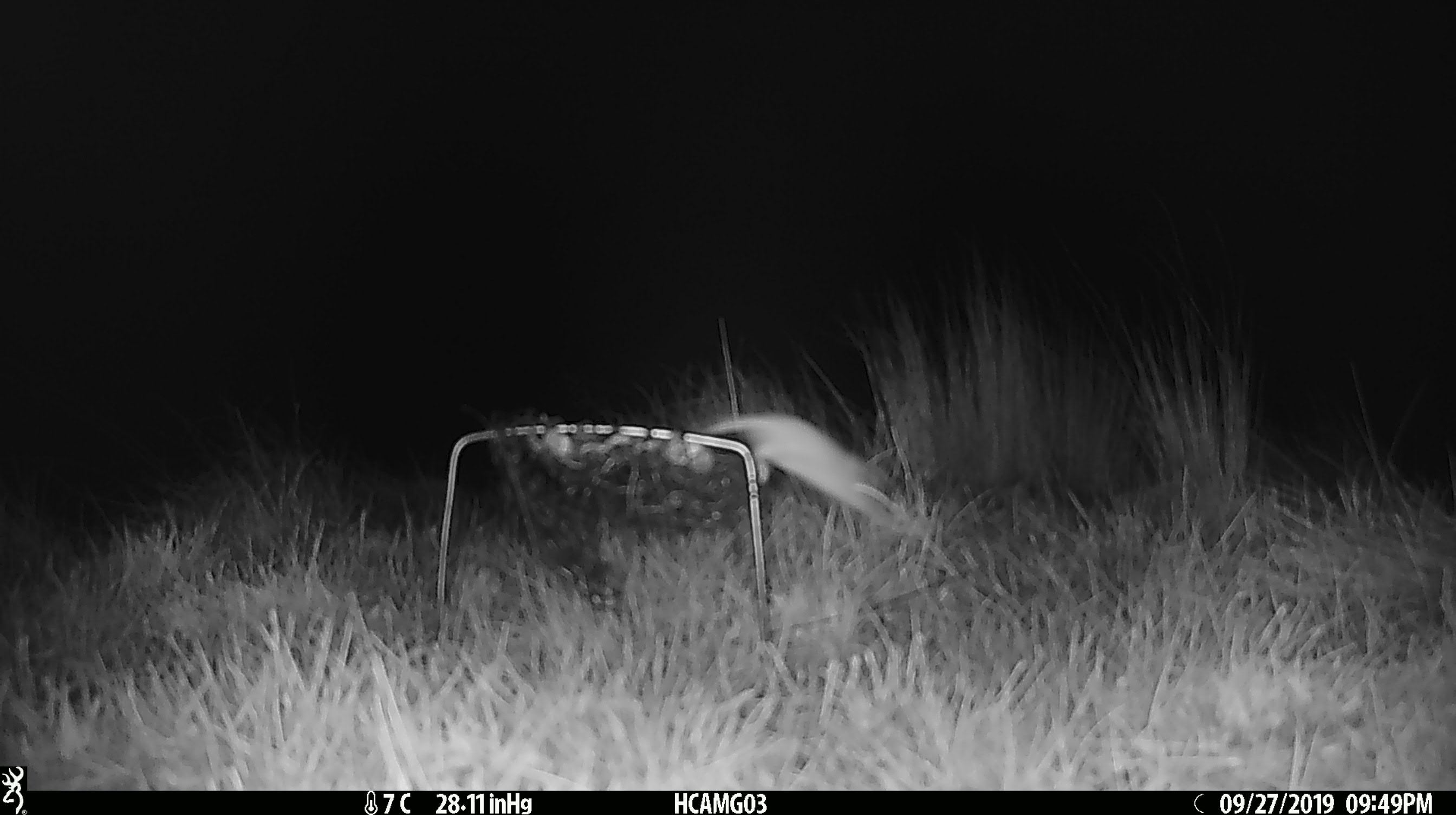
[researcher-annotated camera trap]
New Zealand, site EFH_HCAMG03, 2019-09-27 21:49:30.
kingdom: Animalia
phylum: Chordata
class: Mammalia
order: Rodentia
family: Muridae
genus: Mus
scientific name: Mus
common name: mouse